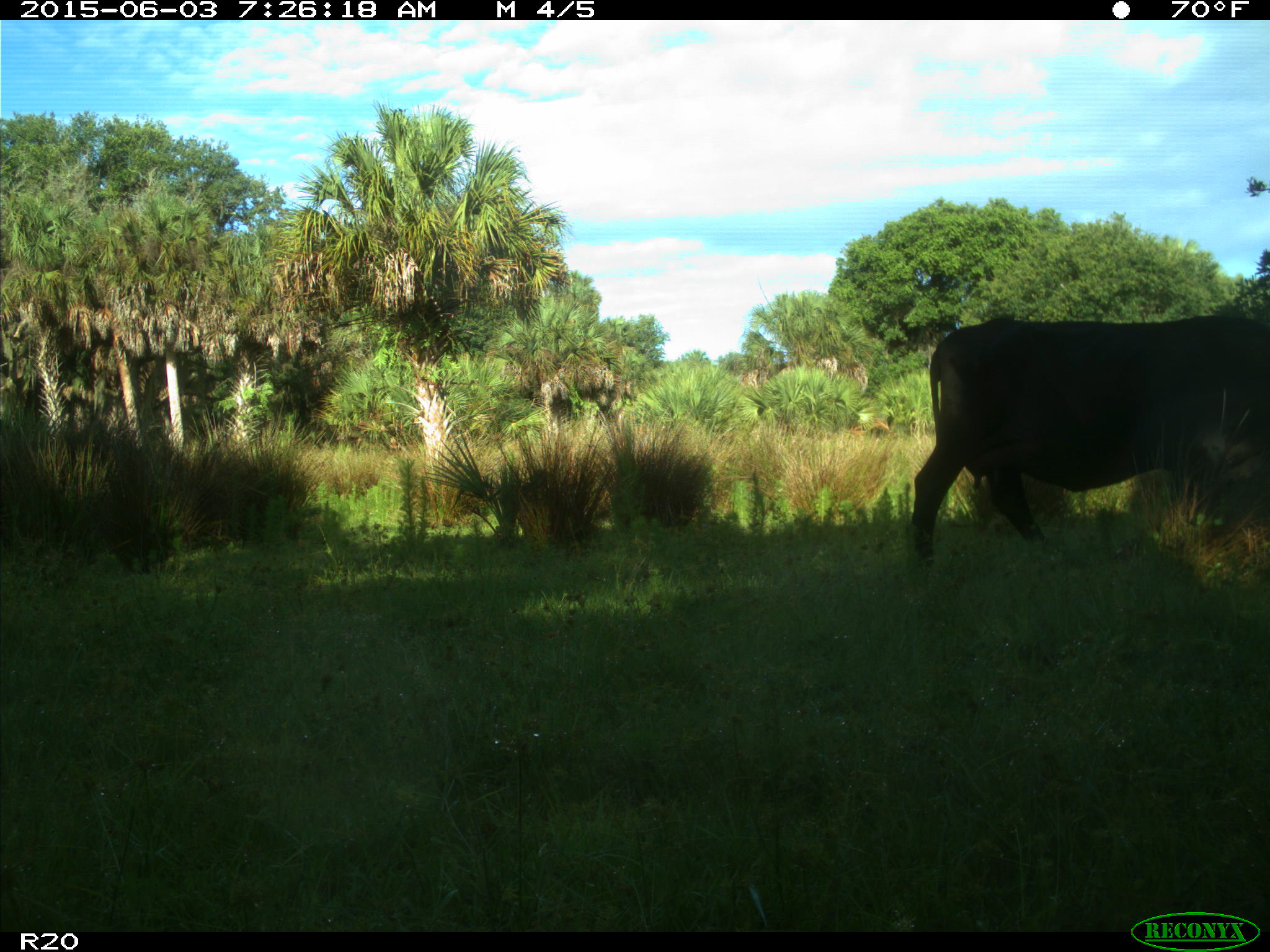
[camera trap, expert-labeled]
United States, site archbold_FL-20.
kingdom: Animalia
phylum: Chordata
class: Mammalia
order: Artiodactyla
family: Bovidae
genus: Bos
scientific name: Bos taurus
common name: domestic cow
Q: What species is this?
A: Bos taurus (domestic cow).